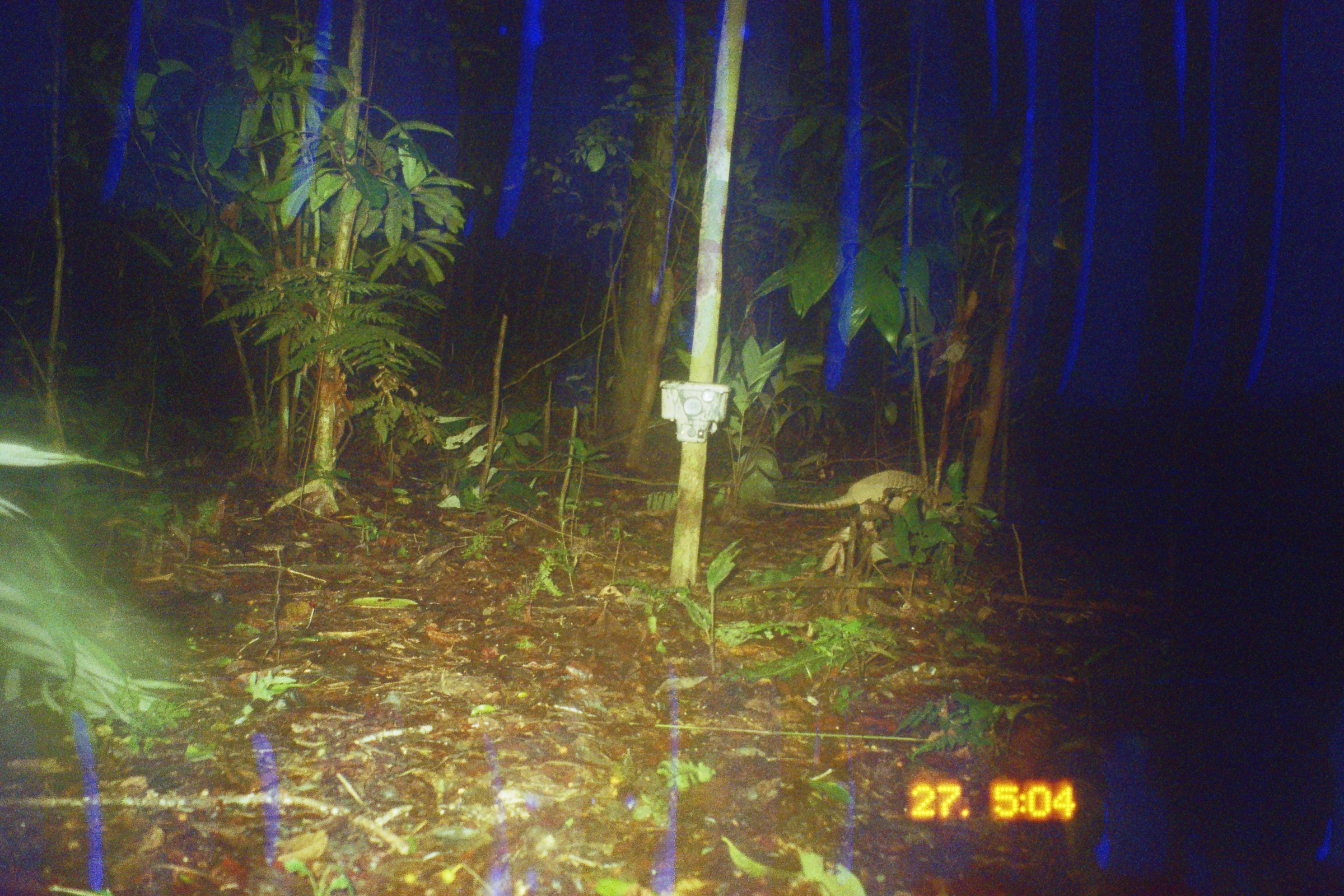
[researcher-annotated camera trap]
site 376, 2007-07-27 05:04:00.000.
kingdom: Animalia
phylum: Chordata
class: Mammalia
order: Cingulata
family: Dasypodidae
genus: Dasypus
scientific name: Dasypus novemcinctus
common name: nine-banded armadillo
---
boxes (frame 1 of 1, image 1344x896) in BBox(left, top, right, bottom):
dasypus novemcinctus: BBox(767, 469, 937, 581)